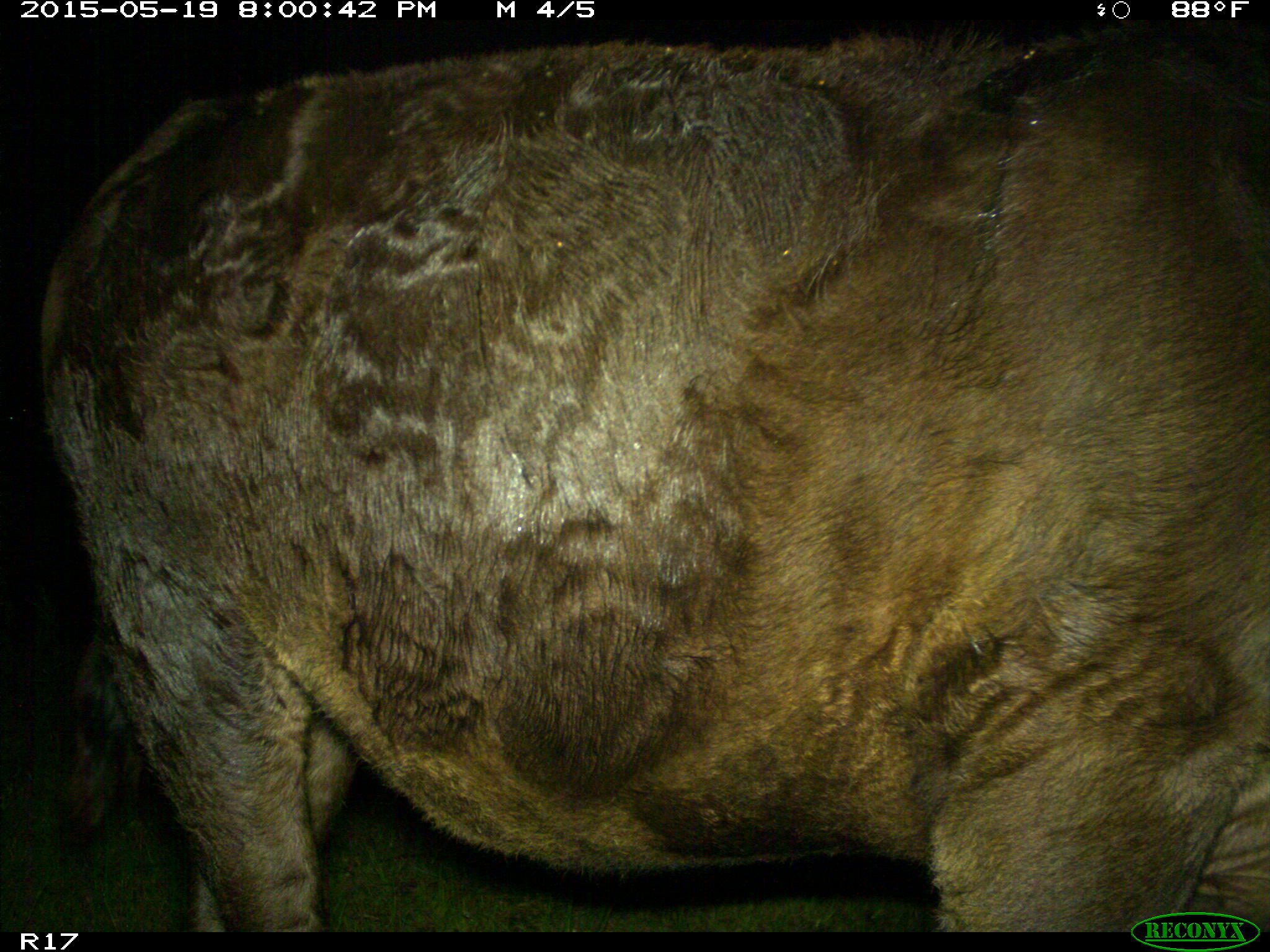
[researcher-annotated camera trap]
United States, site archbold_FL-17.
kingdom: Animalia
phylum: Chordata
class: Mammalia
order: Artiodactyla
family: Bovidae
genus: Bos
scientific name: Bos taurus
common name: domestic cow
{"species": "Bos taurus (domestic cow)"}